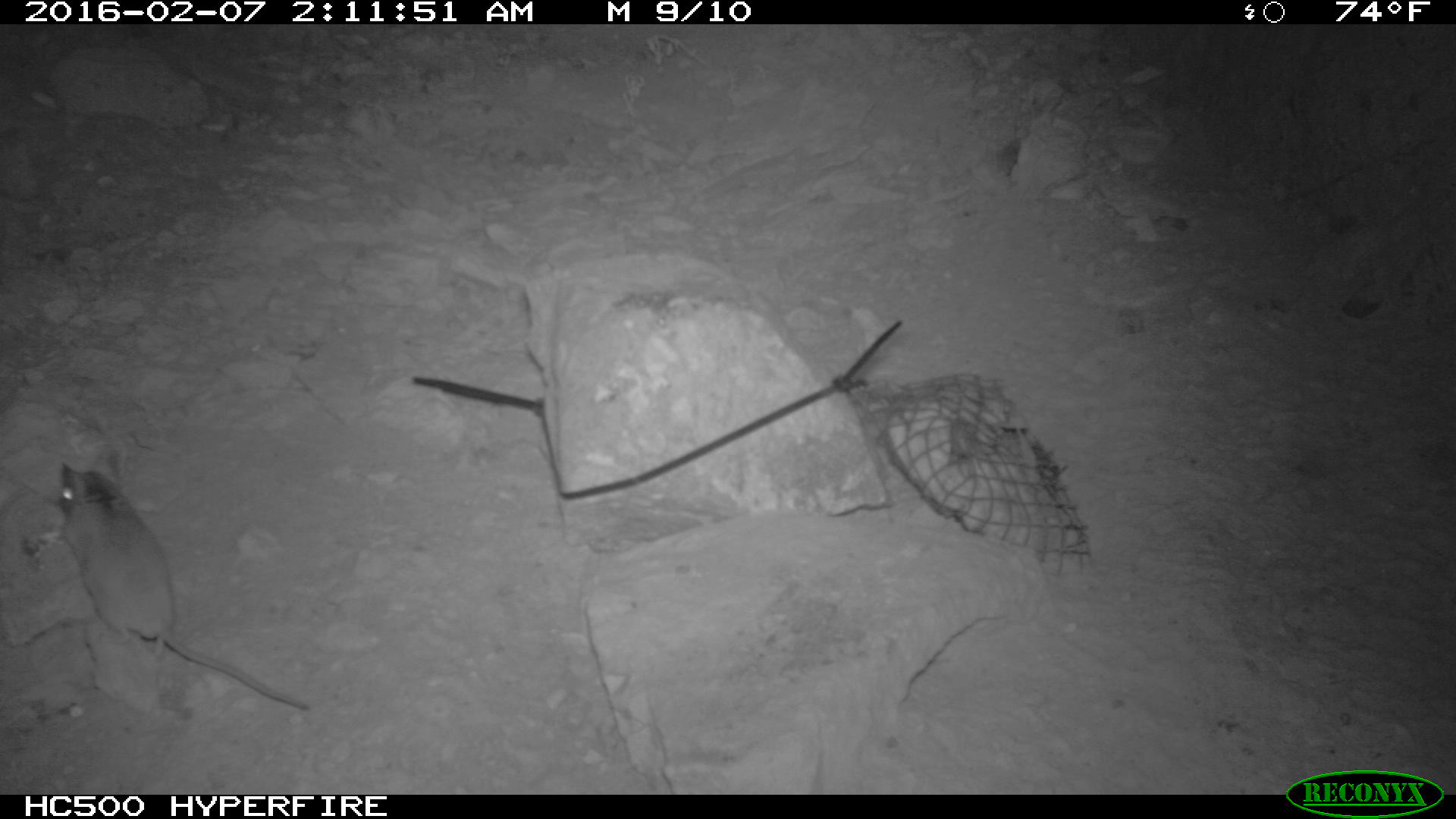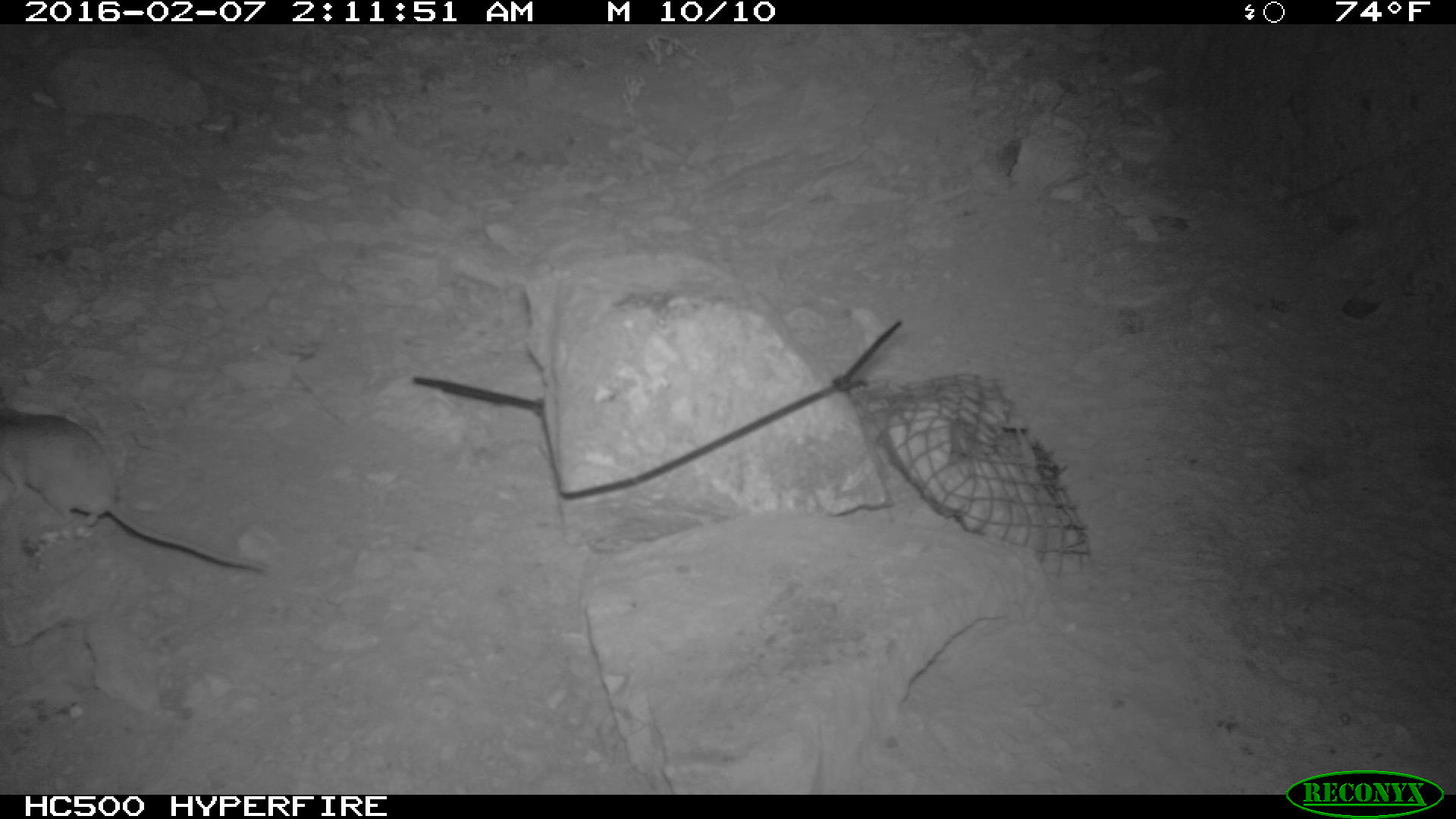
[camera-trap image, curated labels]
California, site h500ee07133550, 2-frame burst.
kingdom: Animalia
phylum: Chordata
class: Mammalia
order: Rodentia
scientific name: Rodentia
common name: rodent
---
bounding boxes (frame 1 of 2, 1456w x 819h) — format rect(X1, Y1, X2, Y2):
rodent: rect(56, 446, 312, 712)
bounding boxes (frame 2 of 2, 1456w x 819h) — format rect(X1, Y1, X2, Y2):
rodent: rect(0, 403, 271, 575)